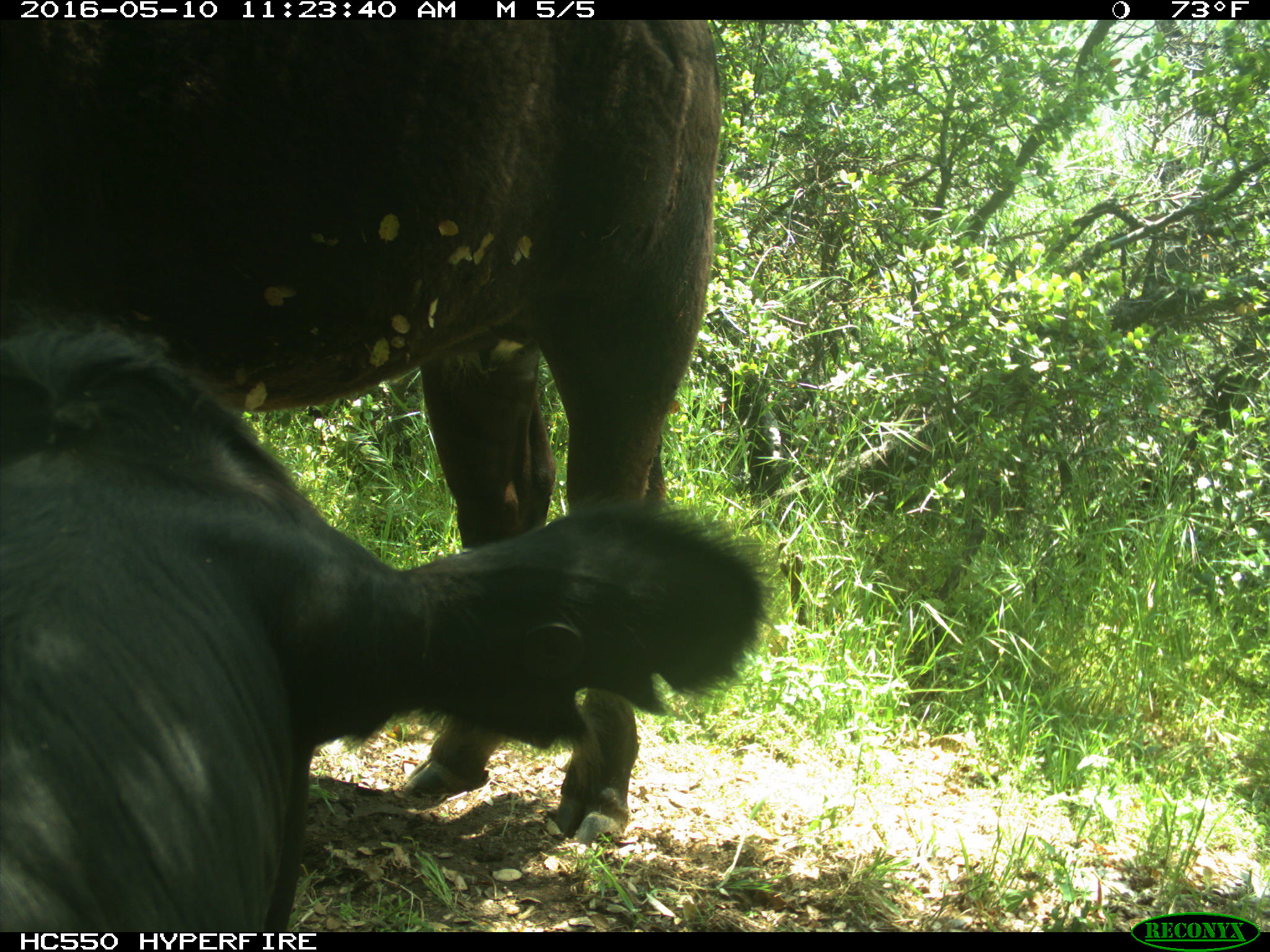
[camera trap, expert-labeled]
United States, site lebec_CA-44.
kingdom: Animalia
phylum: Chordata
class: Mammalia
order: Artiodactyla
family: Bovidae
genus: Bos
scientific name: Bos taurus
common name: domestic cow